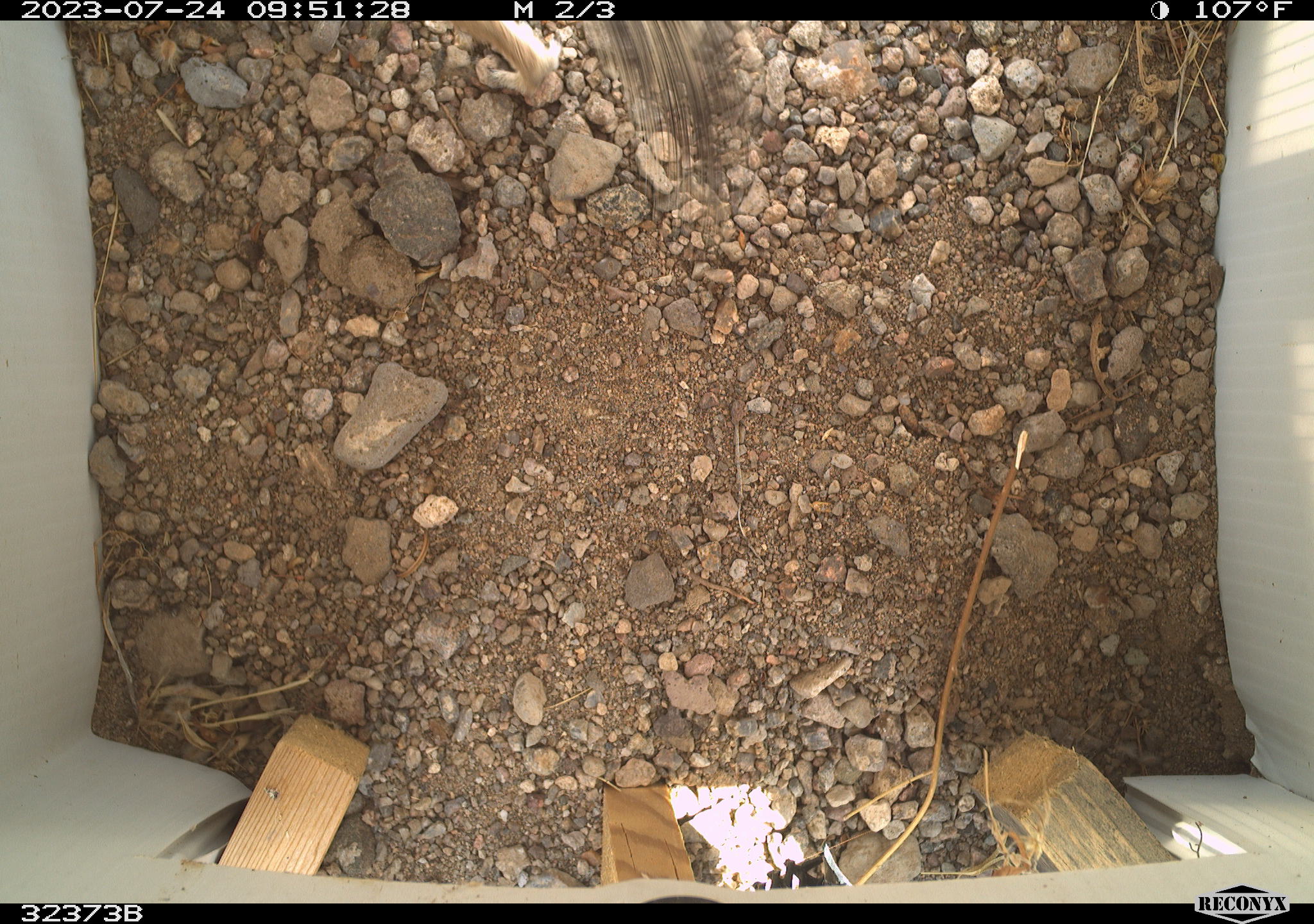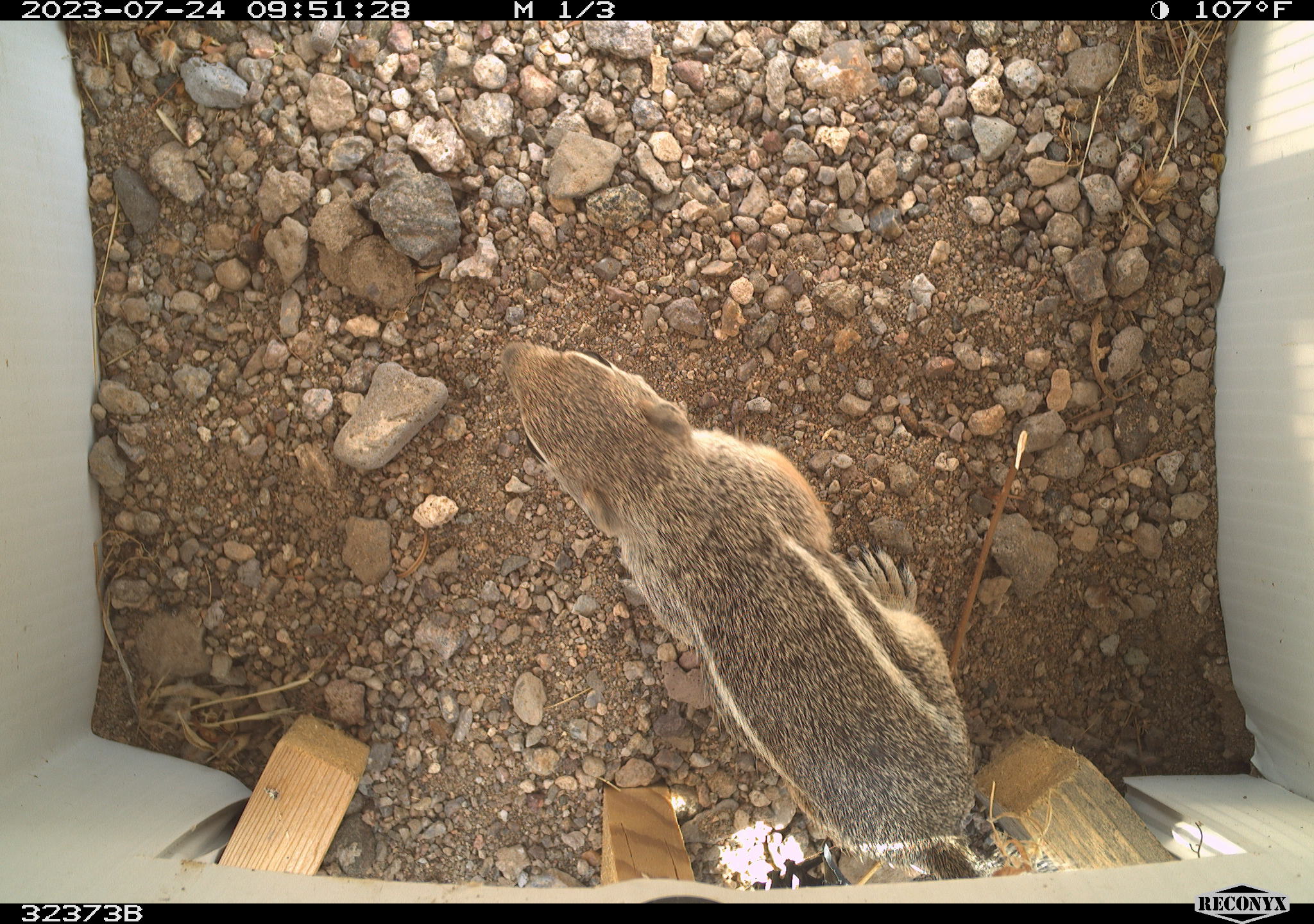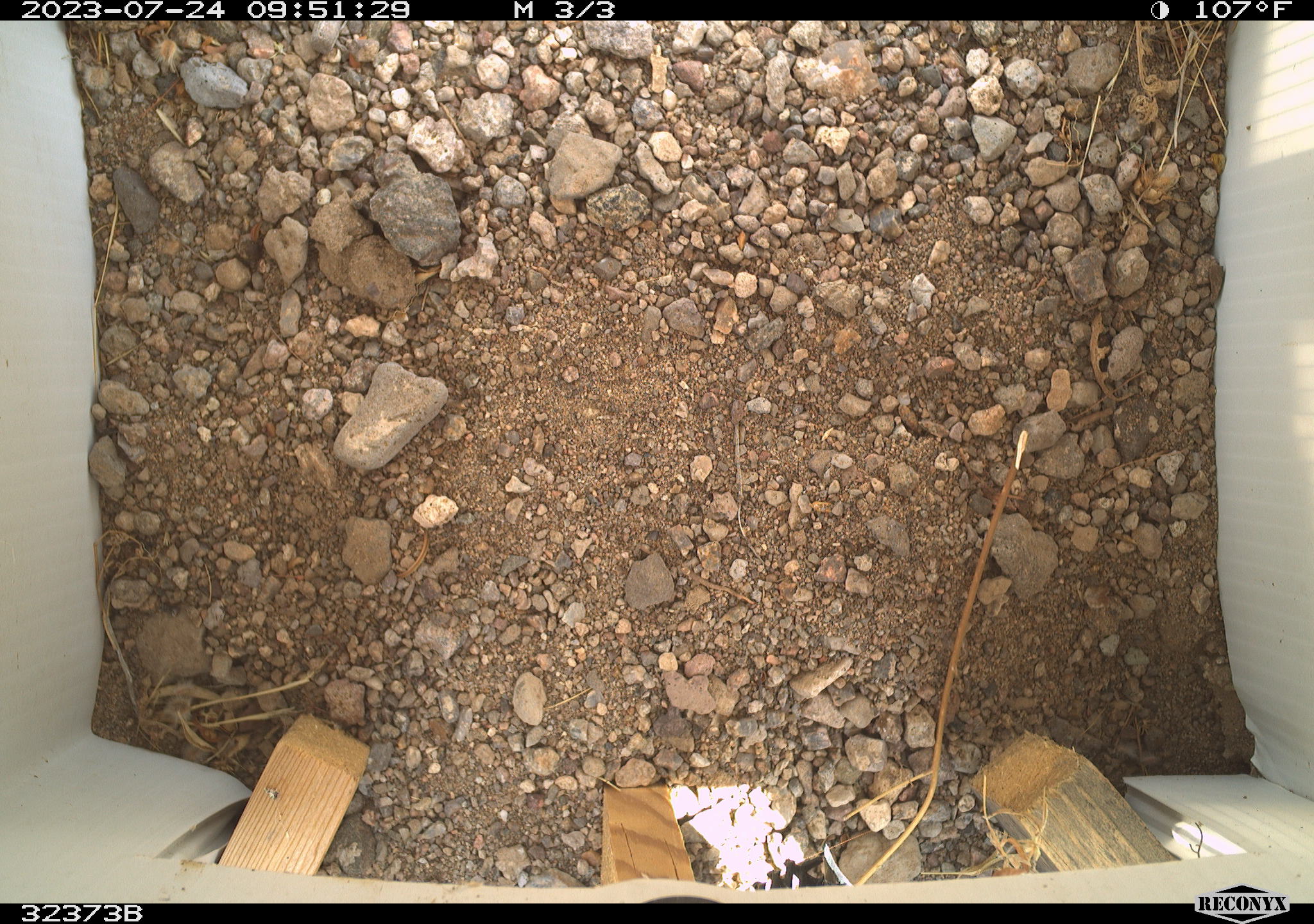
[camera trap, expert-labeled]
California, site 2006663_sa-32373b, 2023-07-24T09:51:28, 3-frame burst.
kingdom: Animalia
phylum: Chordata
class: Mammalia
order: Rodentia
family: Sciuridae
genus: Ammospermophilus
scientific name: Ammospermophilus leucurus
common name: white-tailed antelope squirrel